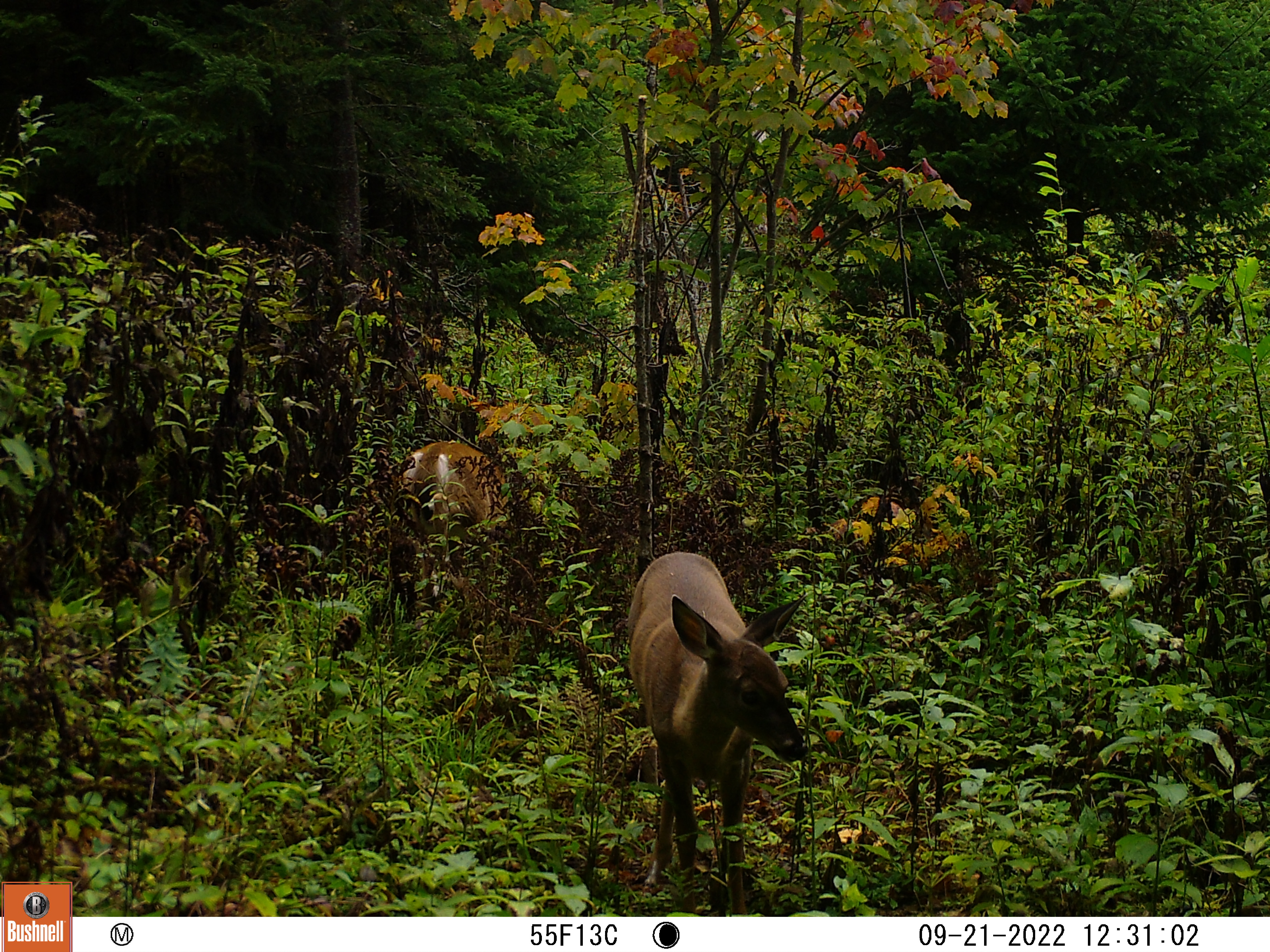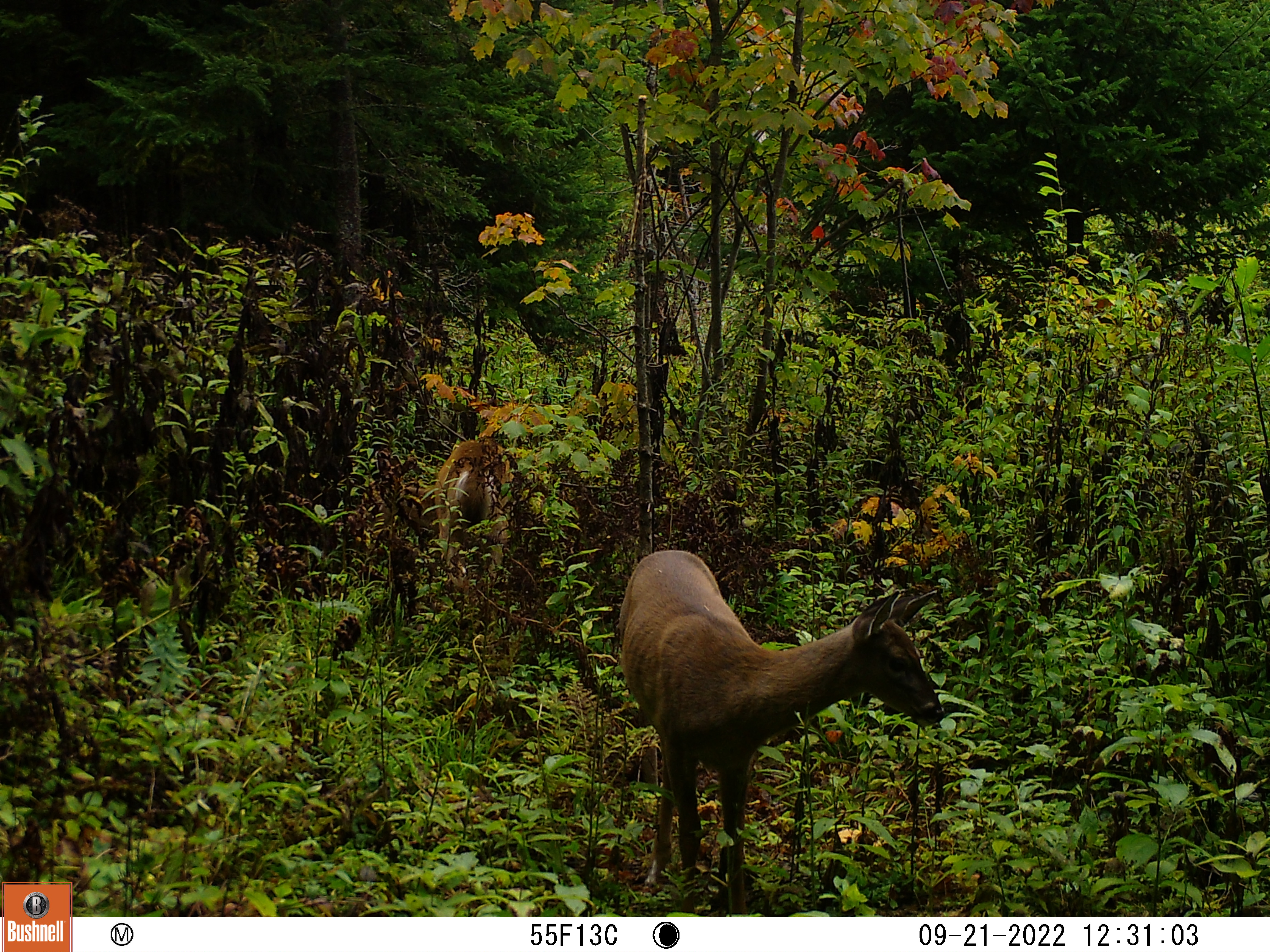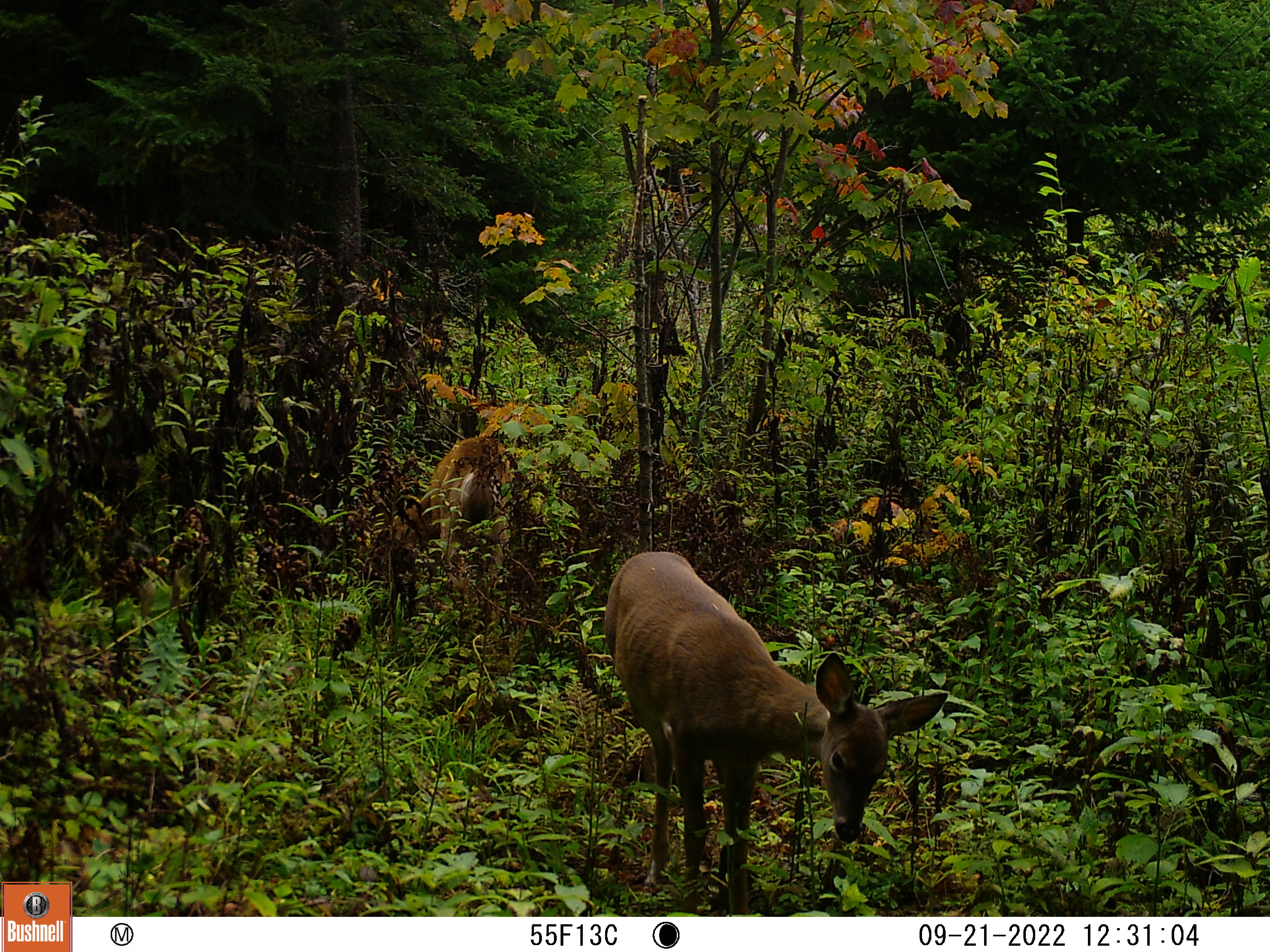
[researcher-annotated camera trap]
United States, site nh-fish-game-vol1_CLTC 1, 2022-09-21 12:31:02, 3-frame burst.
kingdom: Animalia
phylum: Chordata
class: Mammalia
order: Artiodactyla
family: Cervidae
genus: Odocoileus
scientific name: Odocoileus virginianus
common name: white-tailed deer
White-tailed deer (Odocoileus virginianus).